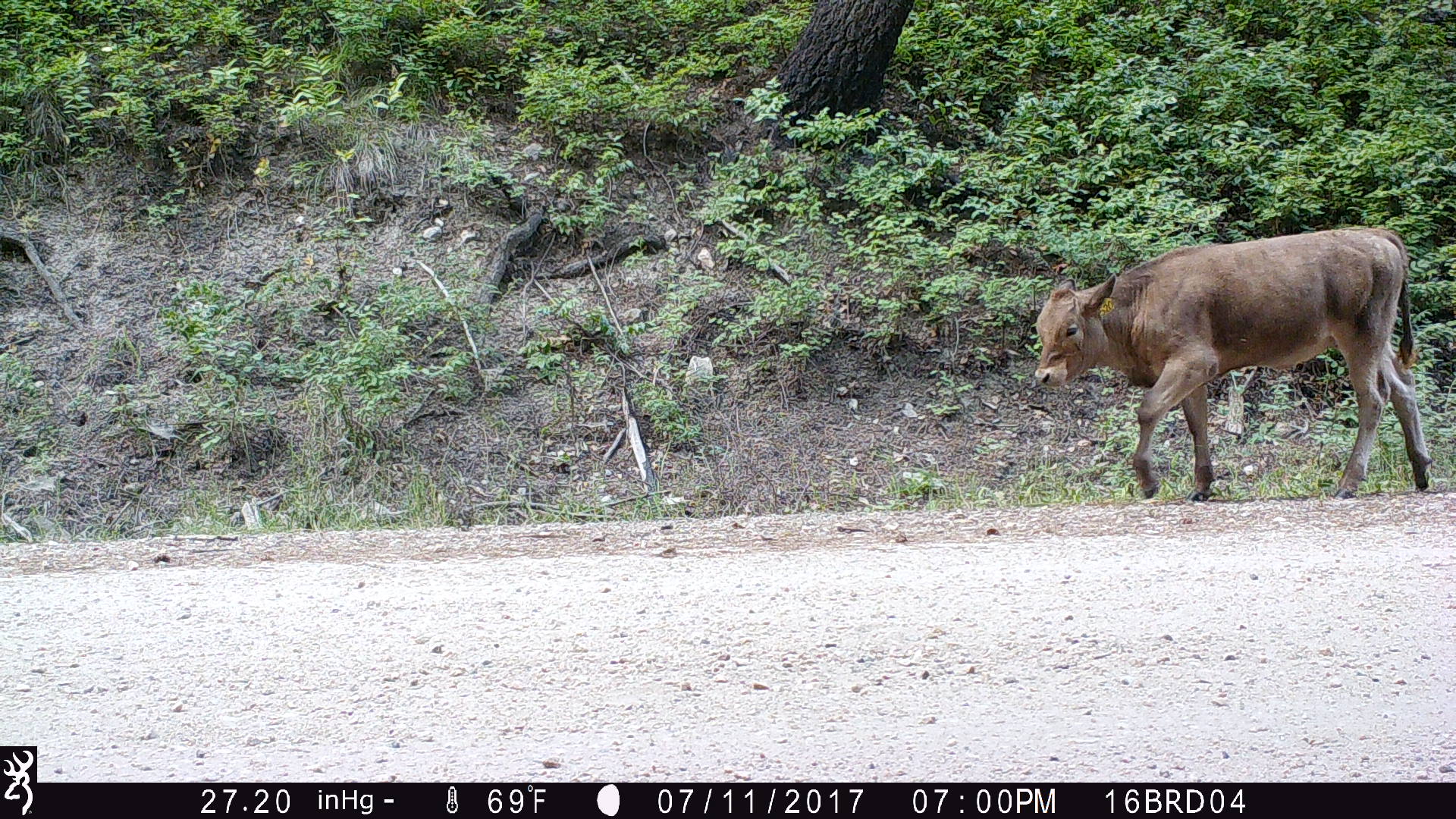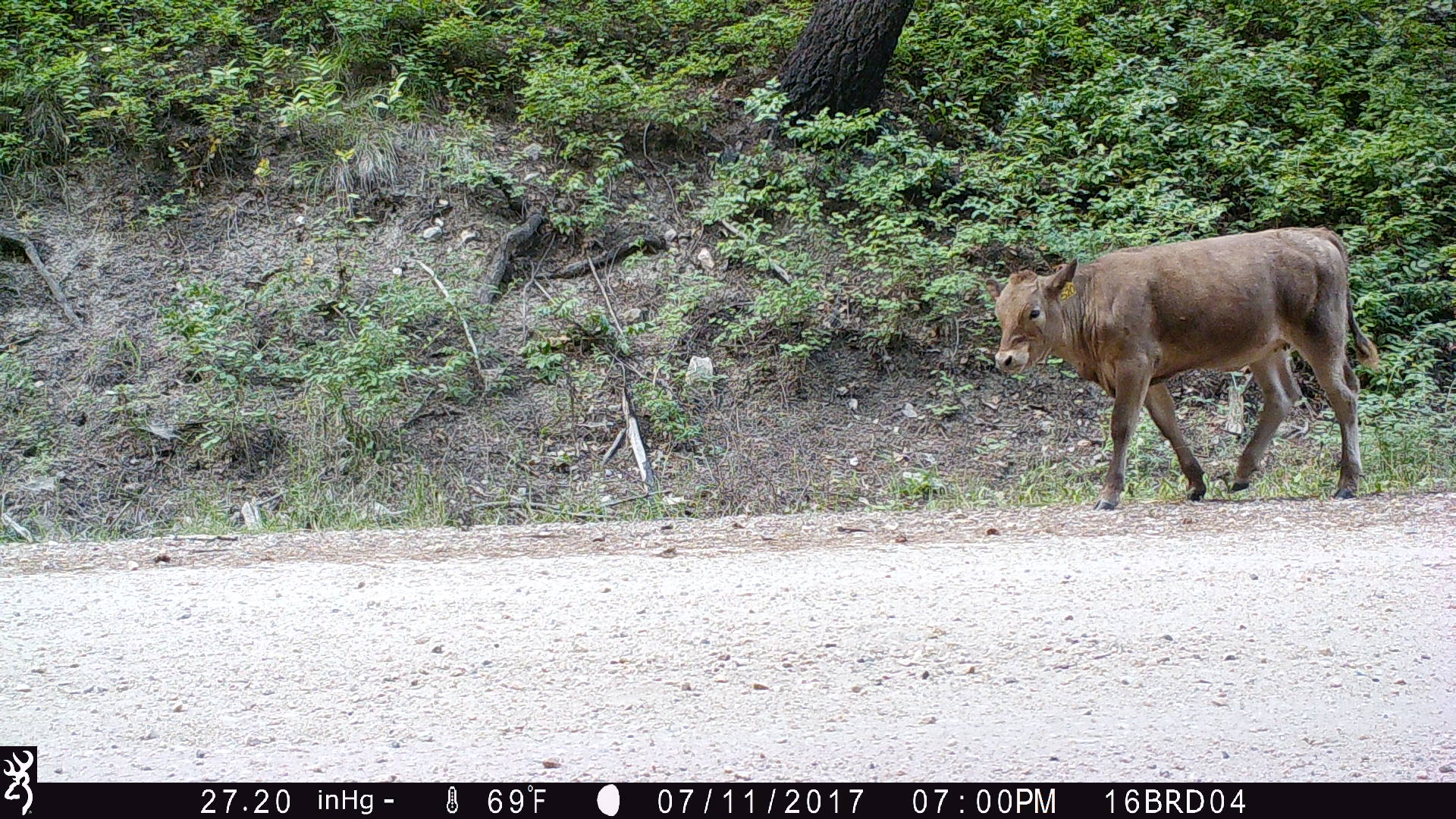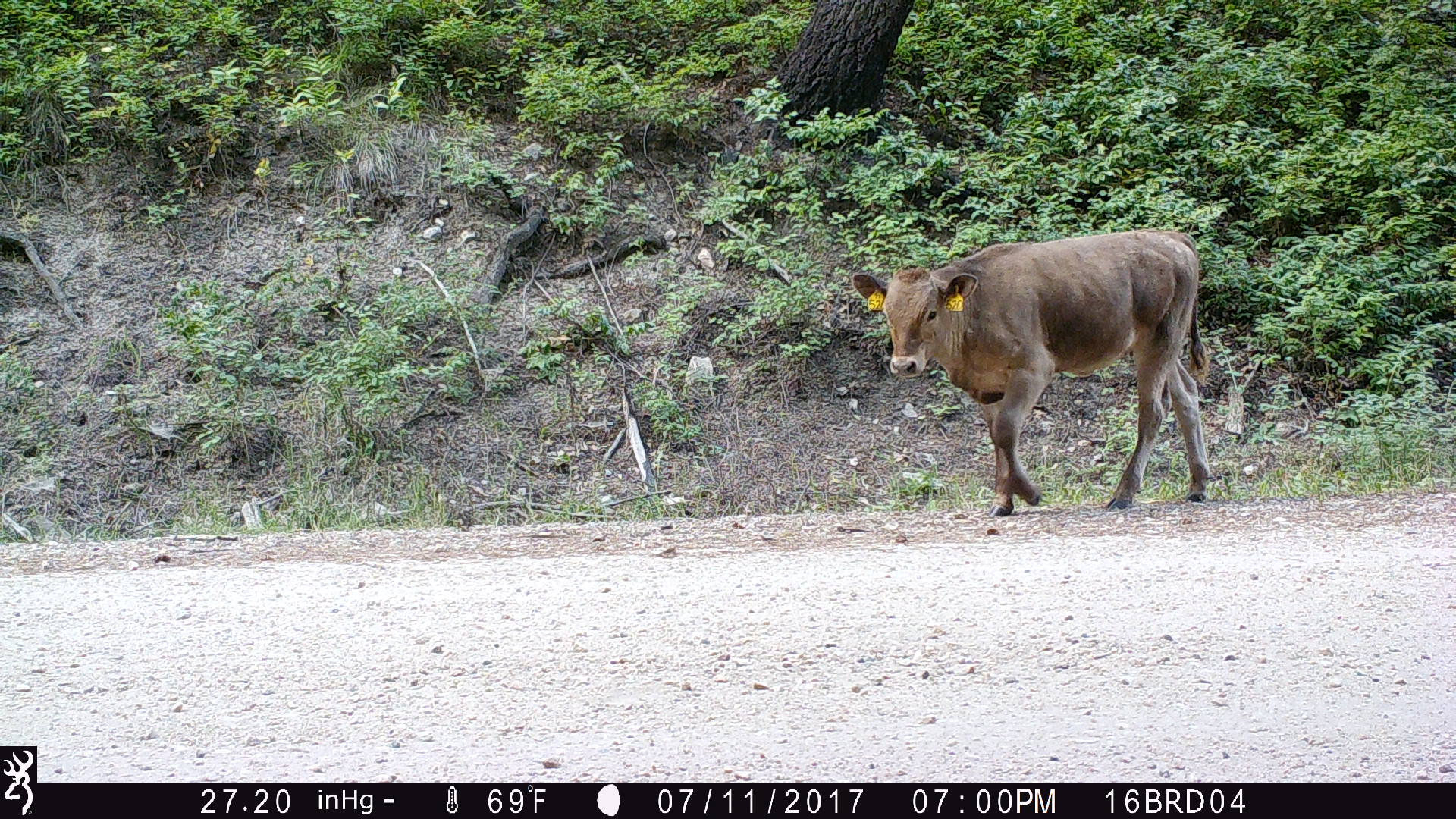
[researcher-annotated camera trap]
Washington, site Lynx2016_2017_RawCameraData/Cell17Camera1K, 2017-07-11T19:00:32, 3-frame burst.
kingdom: Animalia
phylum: Chordata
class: Mammalia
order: Artiodactyla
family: Bovidae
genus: Bos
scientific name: Bos taurus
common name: domestic cattle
Domestic cattle (Bos taurus). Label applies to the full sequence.